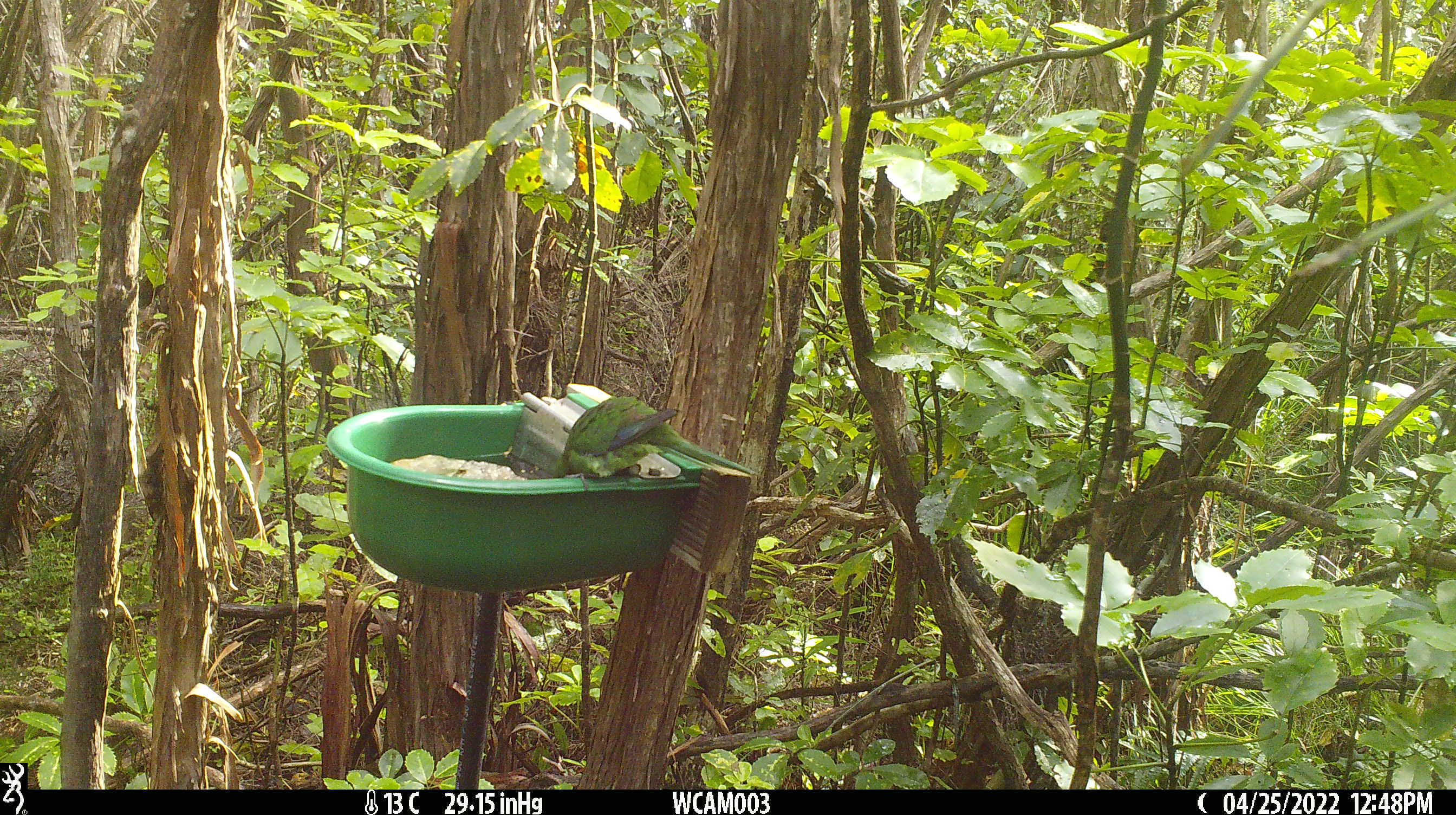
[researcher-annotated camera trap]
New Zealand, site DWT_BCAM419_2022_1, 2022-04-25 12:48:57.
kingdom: Animalia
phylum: Chordata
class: Aves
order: Psittaciformes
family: Psittaculidae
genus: Cyanoramphus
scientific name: Cyanoramphus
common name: parakeet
Parakeet (Cyanoramphus).